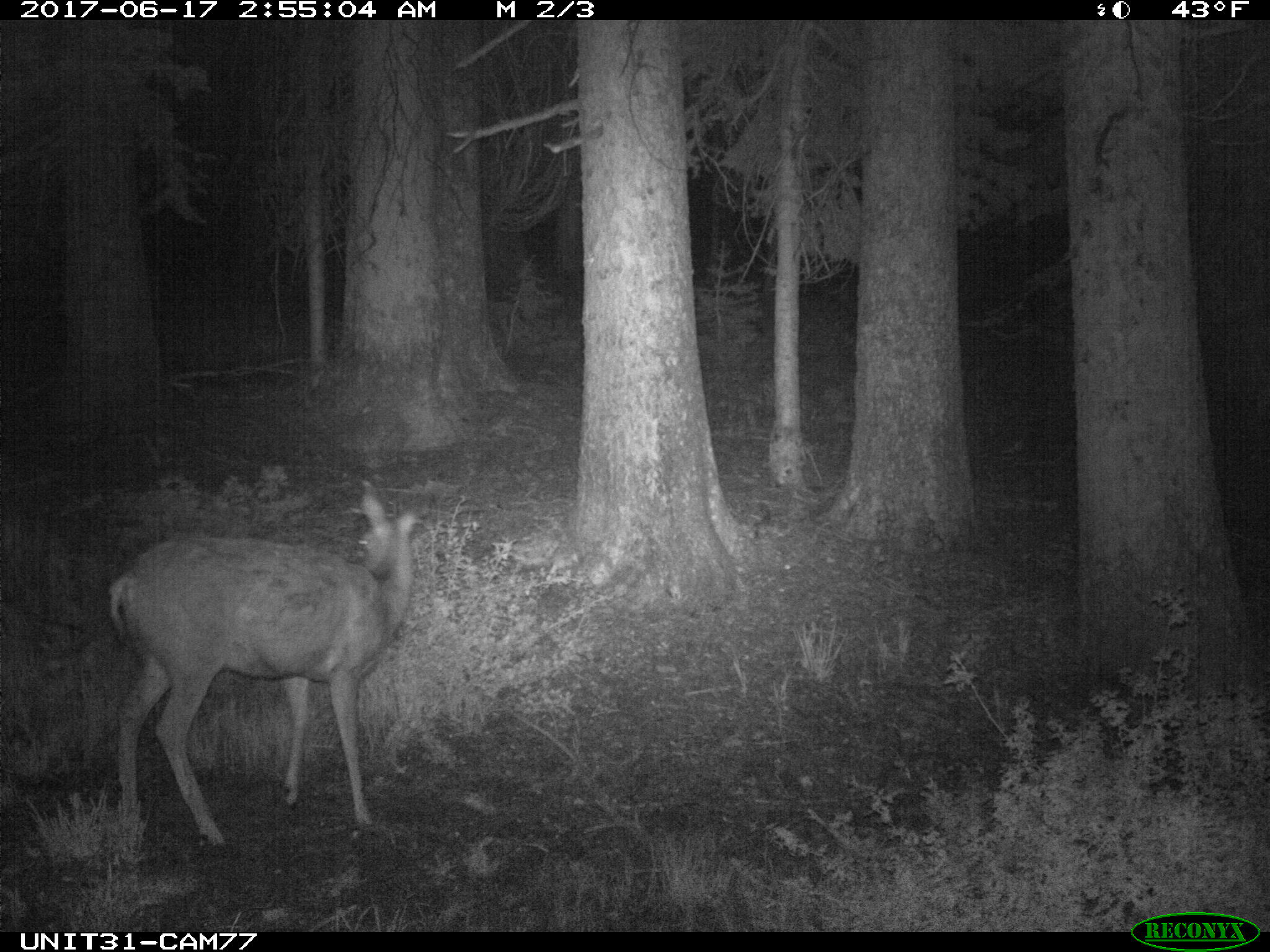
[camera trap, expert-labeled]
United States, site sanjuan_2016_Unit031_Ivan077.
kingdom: Animalia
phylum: Chordata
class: Mammalia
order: Artiodactyla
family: Cervidae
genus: Odocoileus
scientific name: Odocoileus hemionus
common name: mule deer